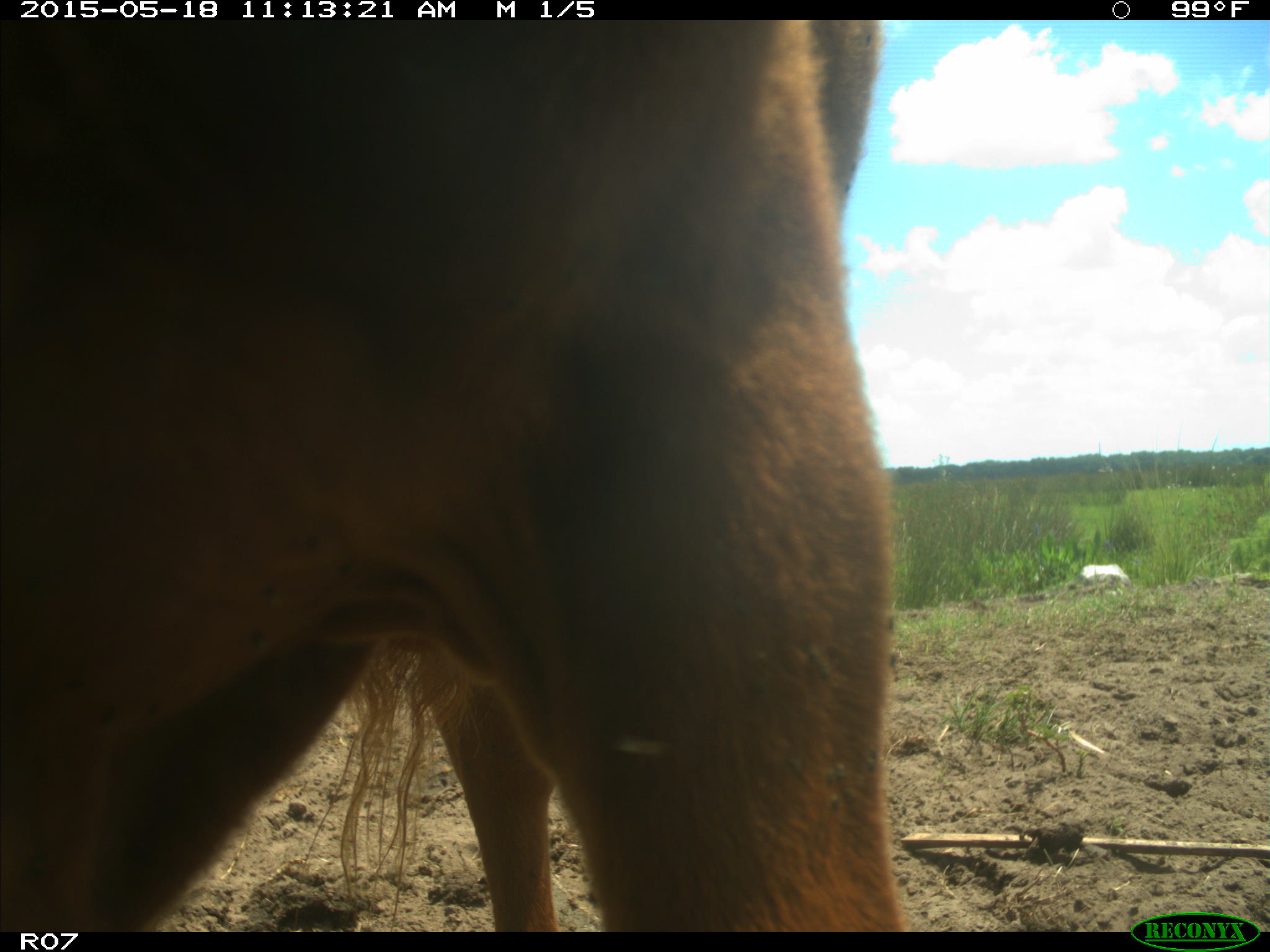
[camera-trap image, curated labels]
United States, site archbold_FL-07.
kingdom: Animalia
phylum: Chordata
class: Mammalia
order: Artiodactyla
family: Bovidae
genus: Bos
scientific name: Bos taurus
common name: domestic cow